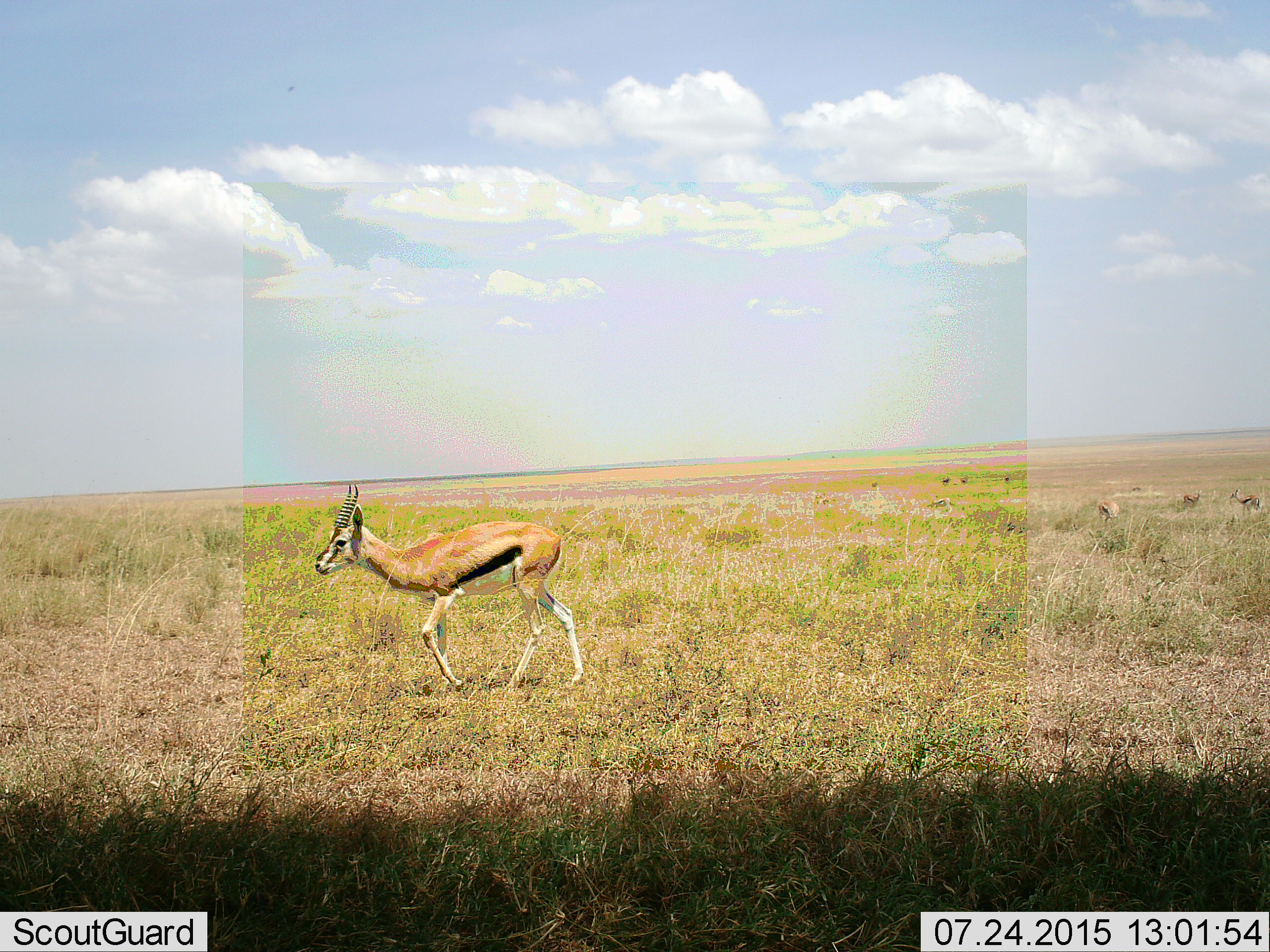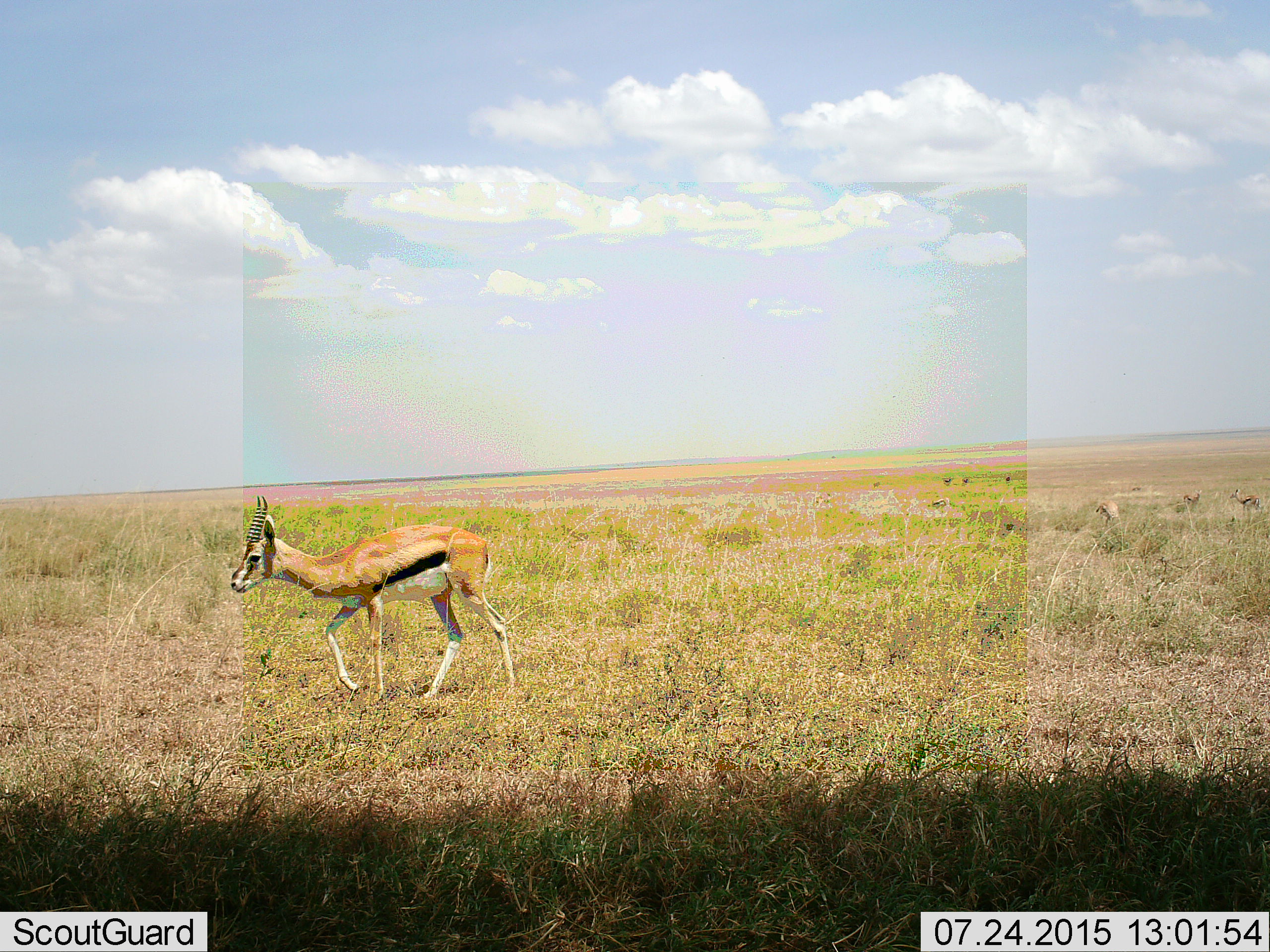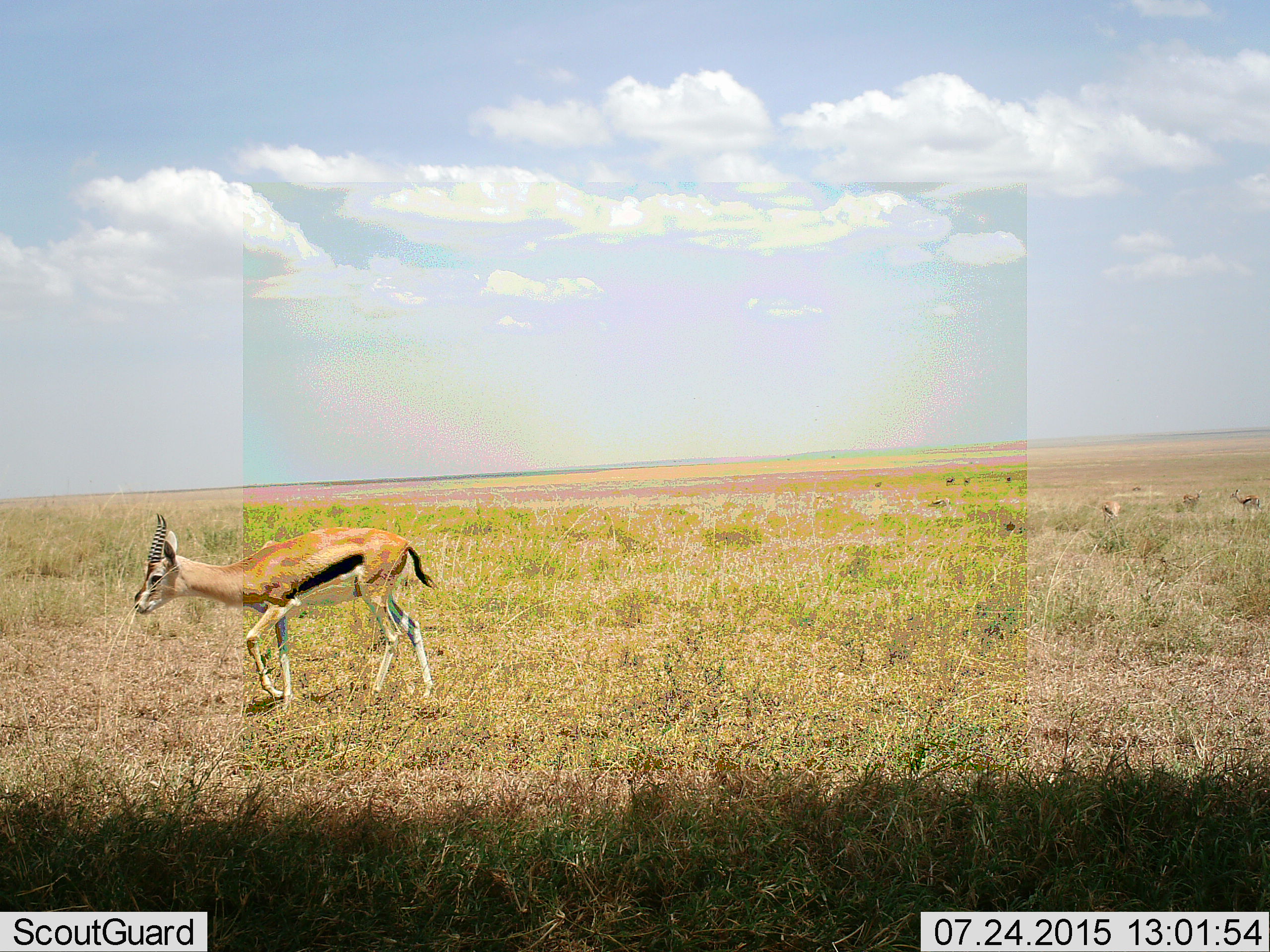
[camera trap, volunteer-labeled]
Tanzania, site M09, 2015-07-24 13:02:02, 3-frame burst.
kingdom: Animalia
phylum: Chordata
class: Mammalia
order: Artiodactyla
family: Bovidae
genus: Eudorcas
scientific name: Eudorcas thomsonii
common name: thomson's gazelle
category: gazellethomsons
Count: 4.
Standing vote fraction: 30%.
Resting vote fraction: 0%.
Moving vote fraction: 90%.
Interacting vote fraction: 0%.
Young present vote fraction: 0%.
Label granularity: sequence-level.